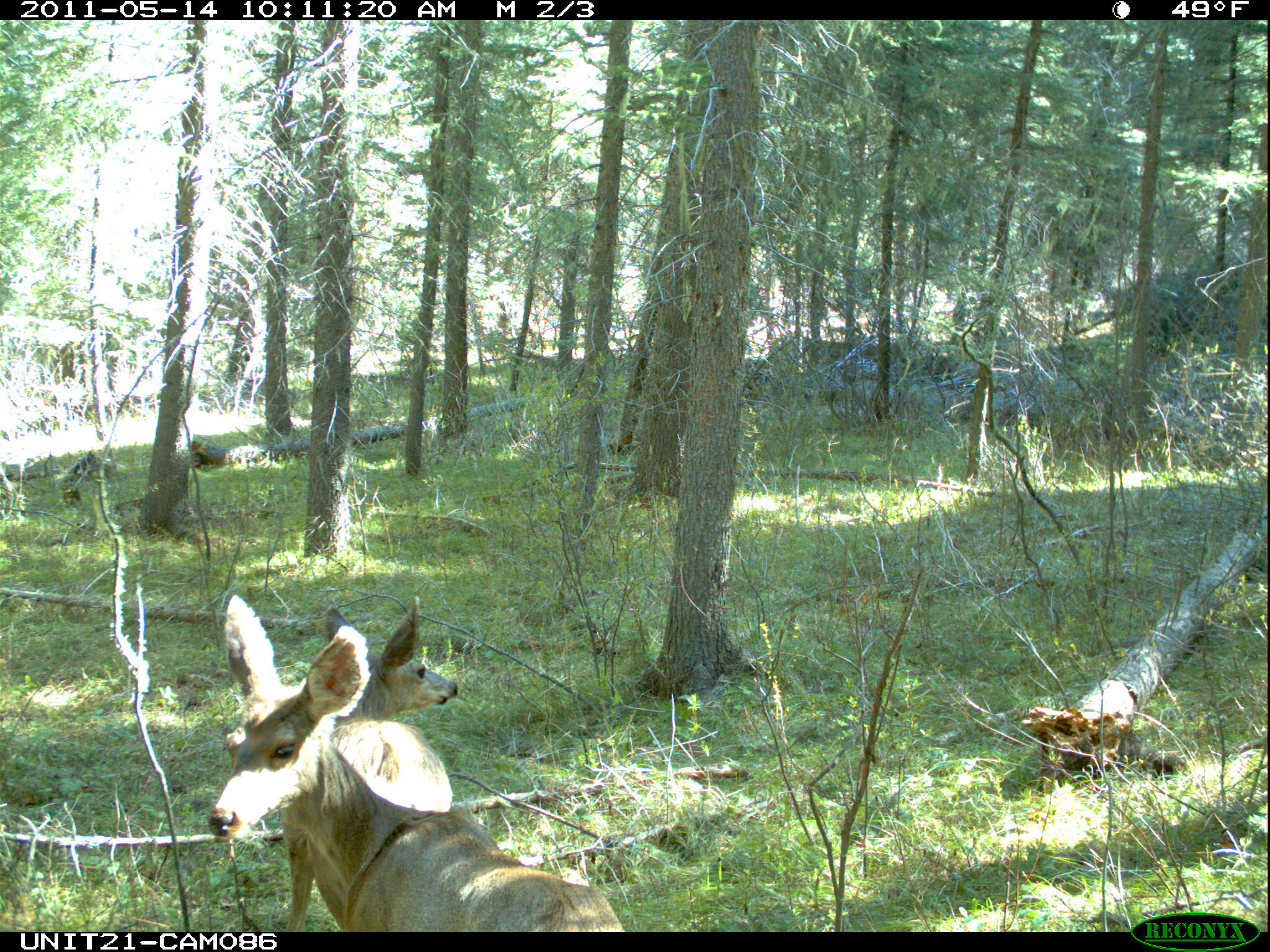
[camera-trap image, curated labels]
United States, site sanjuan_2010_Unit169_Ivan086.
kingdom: Animalia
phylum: Chordata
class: Mammalia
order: Artiodactyla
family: Cervidae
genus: Odocoileus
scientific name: Odocoileus hemionus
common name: mule deer